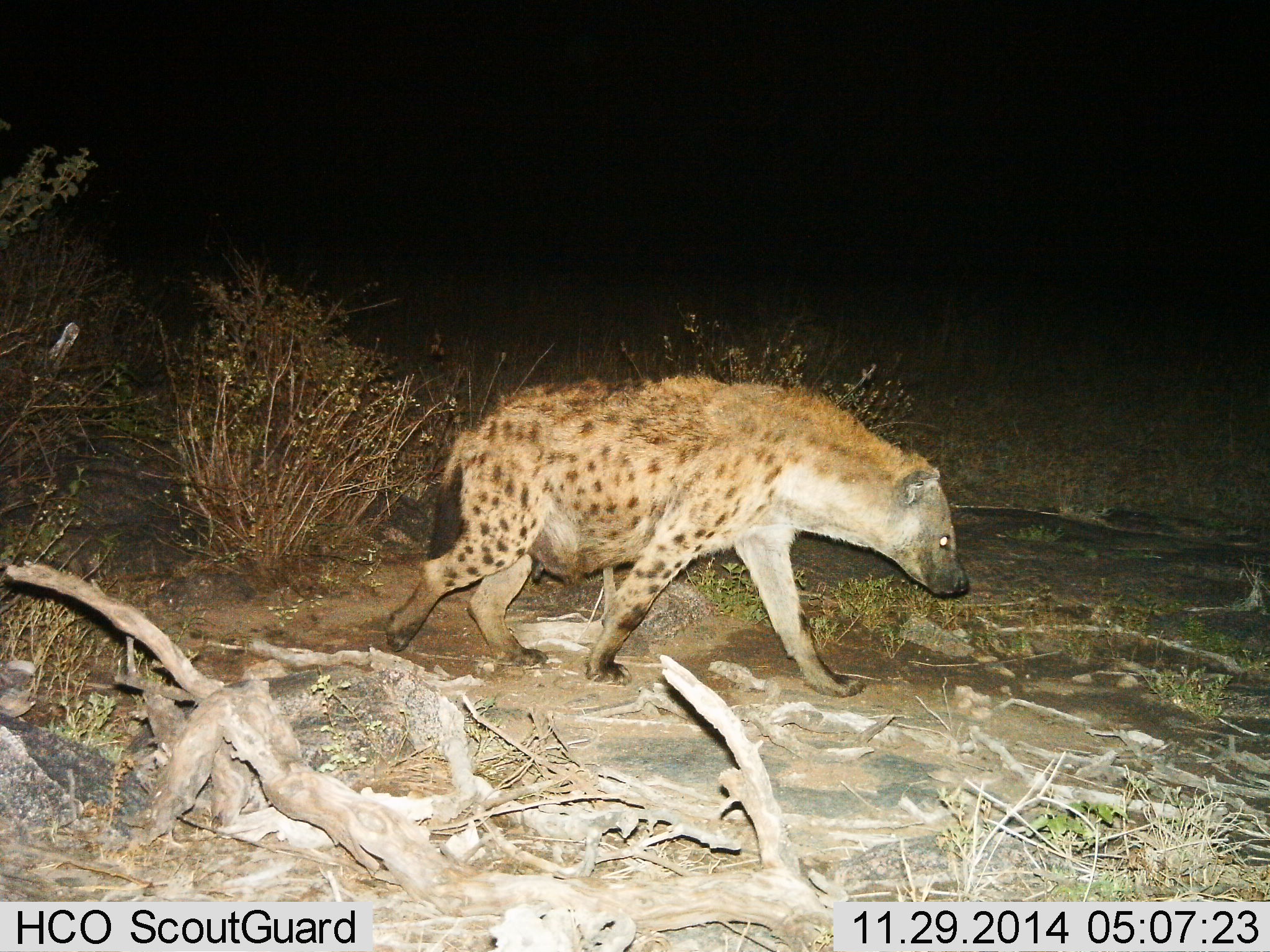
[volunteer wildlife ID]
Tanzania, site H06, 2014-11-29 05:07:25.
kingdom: Animalia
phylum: Chordata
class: Mammalia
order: Carnivora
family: Hyaenidae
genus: Crocuta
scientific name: Crocuta crocuta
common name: spotted hyena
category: hyenaspotted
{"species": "hyenaspotted (spotted hyena) (Crocuta crocuta)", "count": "1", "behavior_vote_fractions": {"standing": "20%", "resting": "0%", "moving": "80%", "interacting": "0%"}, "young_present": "0%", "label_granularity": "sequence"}